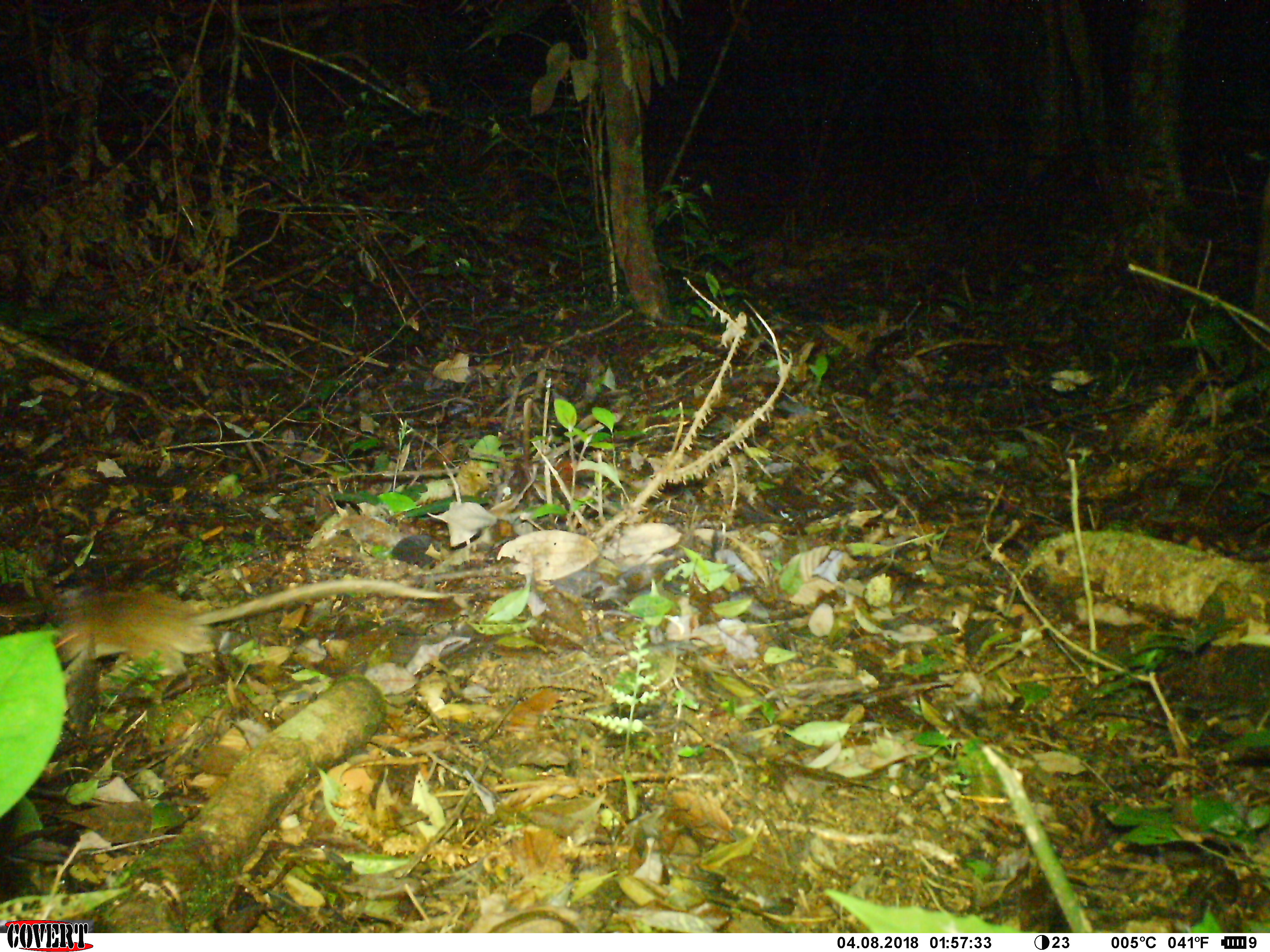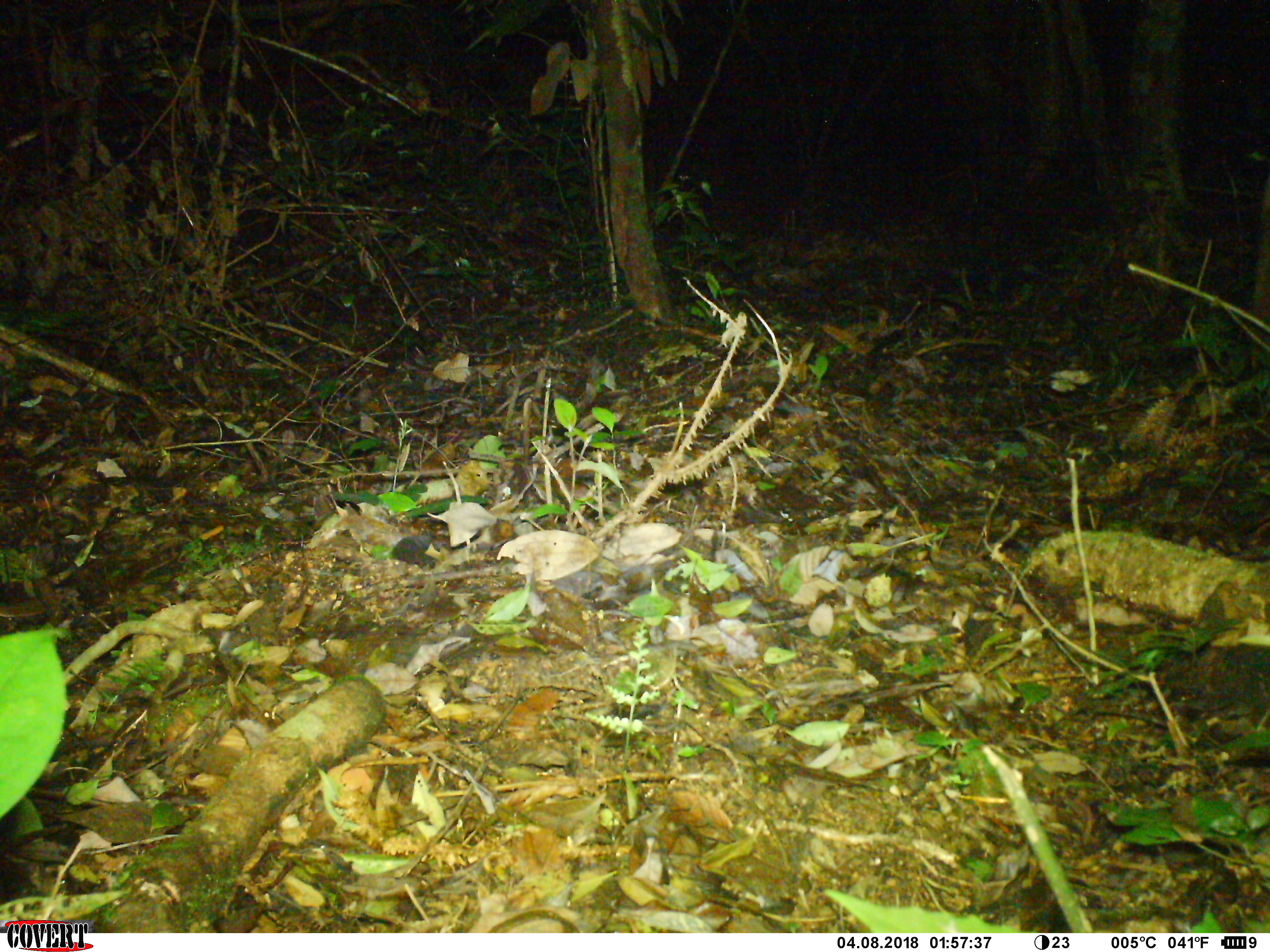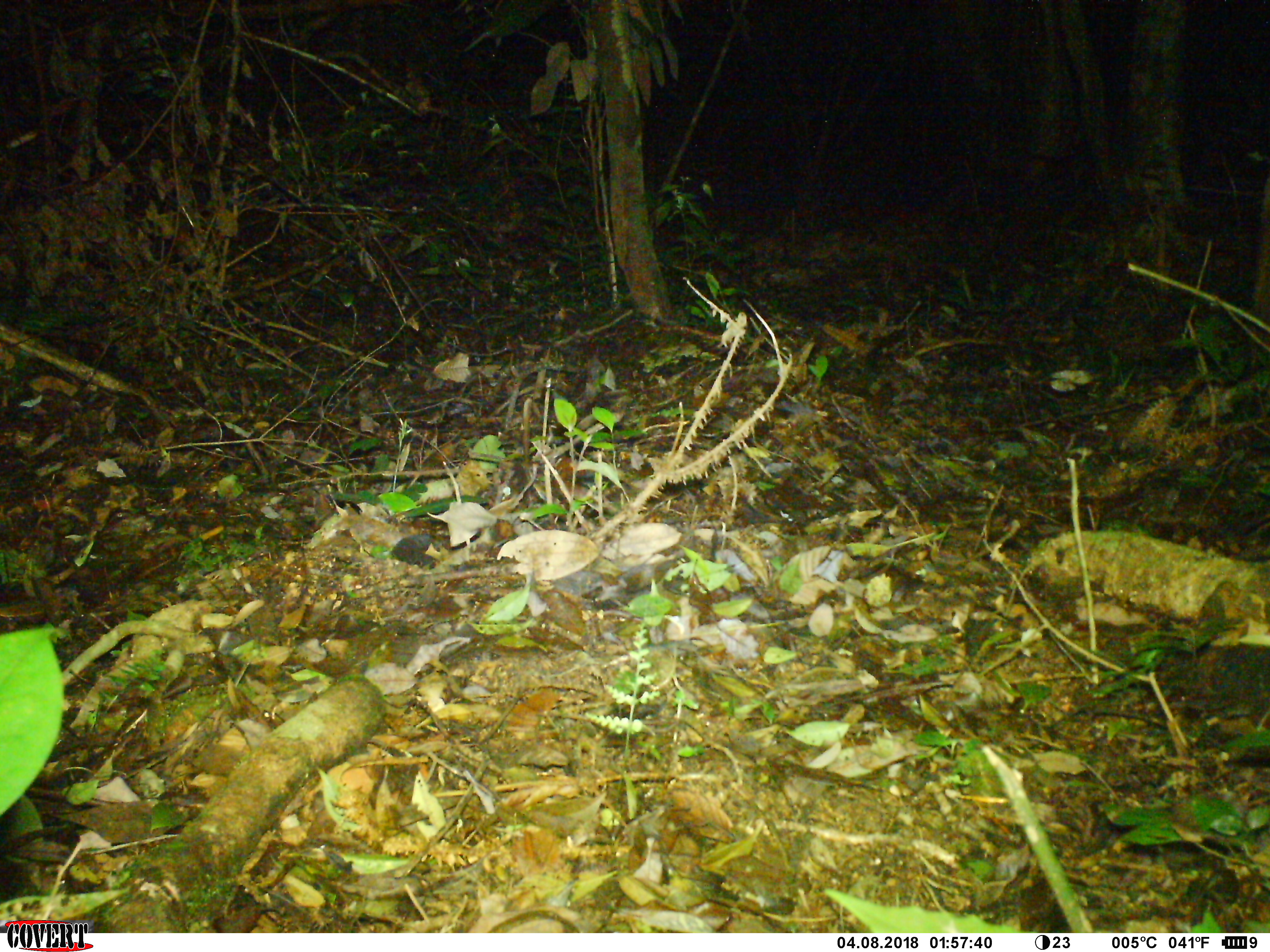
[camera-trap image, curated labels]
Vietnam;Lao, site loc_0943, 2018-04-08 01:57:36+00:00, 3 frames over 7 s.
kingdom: Animalia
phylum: Chordata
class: Mammalia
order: Rodentia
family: Muridae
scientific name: Muridae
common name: old-world mice and rats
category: unidentified murid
Unidentified murid (old-world mice and rats) (Muridae). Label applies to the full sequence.